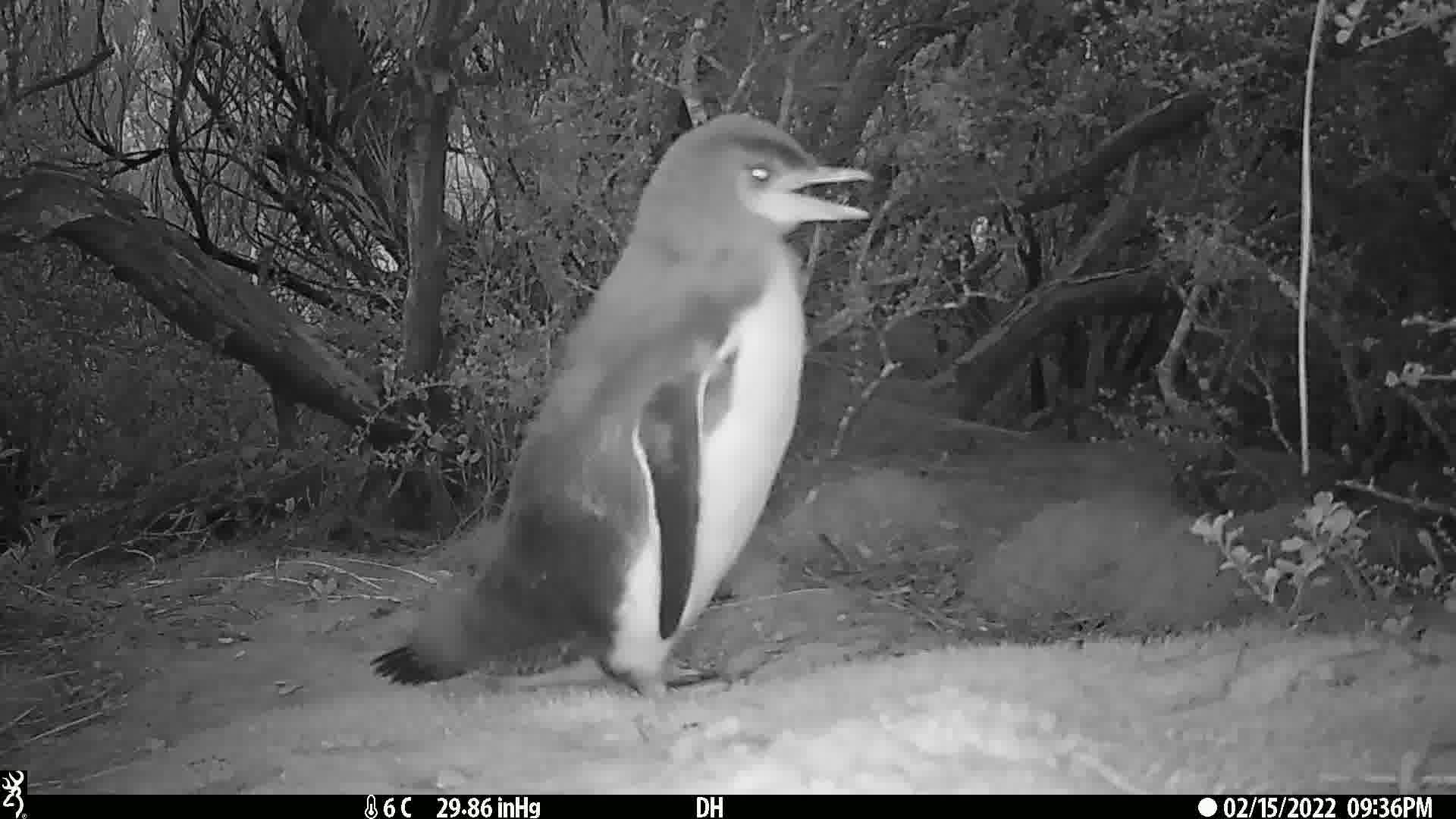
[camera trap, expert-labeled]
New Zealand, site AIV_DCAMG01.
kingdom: Animalia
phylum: Chordata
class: Aves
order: Sphenisciformes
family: Spheniscidae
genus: Megadyptes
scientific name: Megadyptes antipodes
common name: yellow-eyed penguin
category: yellow eyed penguin